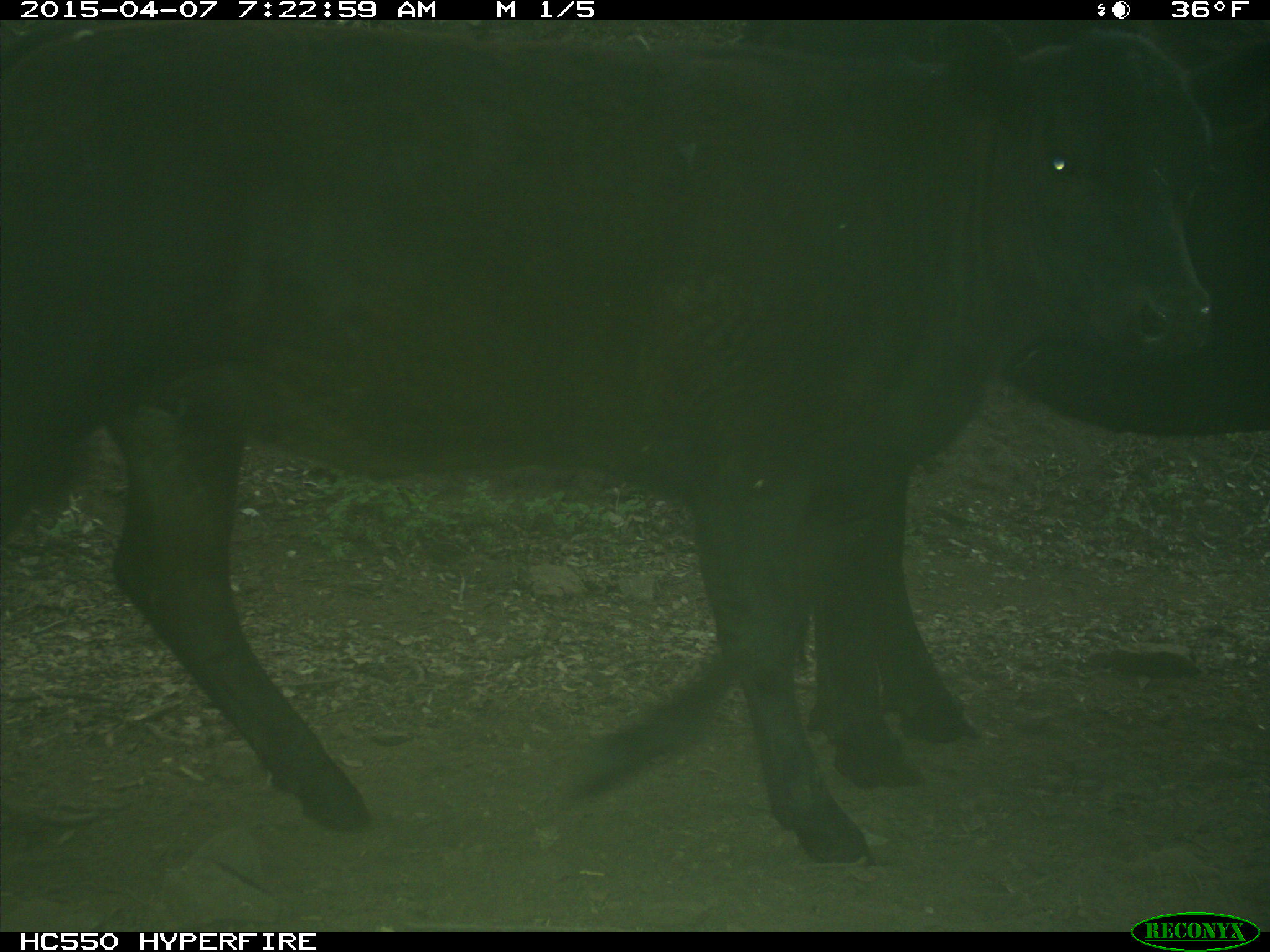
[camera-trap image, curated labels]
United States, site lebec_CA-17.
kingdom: Animalia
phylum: Chordata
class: Mammalia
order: Artiodactyla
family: Bovidae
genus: Bos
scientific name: Bos taurus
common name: domestic cow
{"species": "Bos taurus (domestic cow)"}